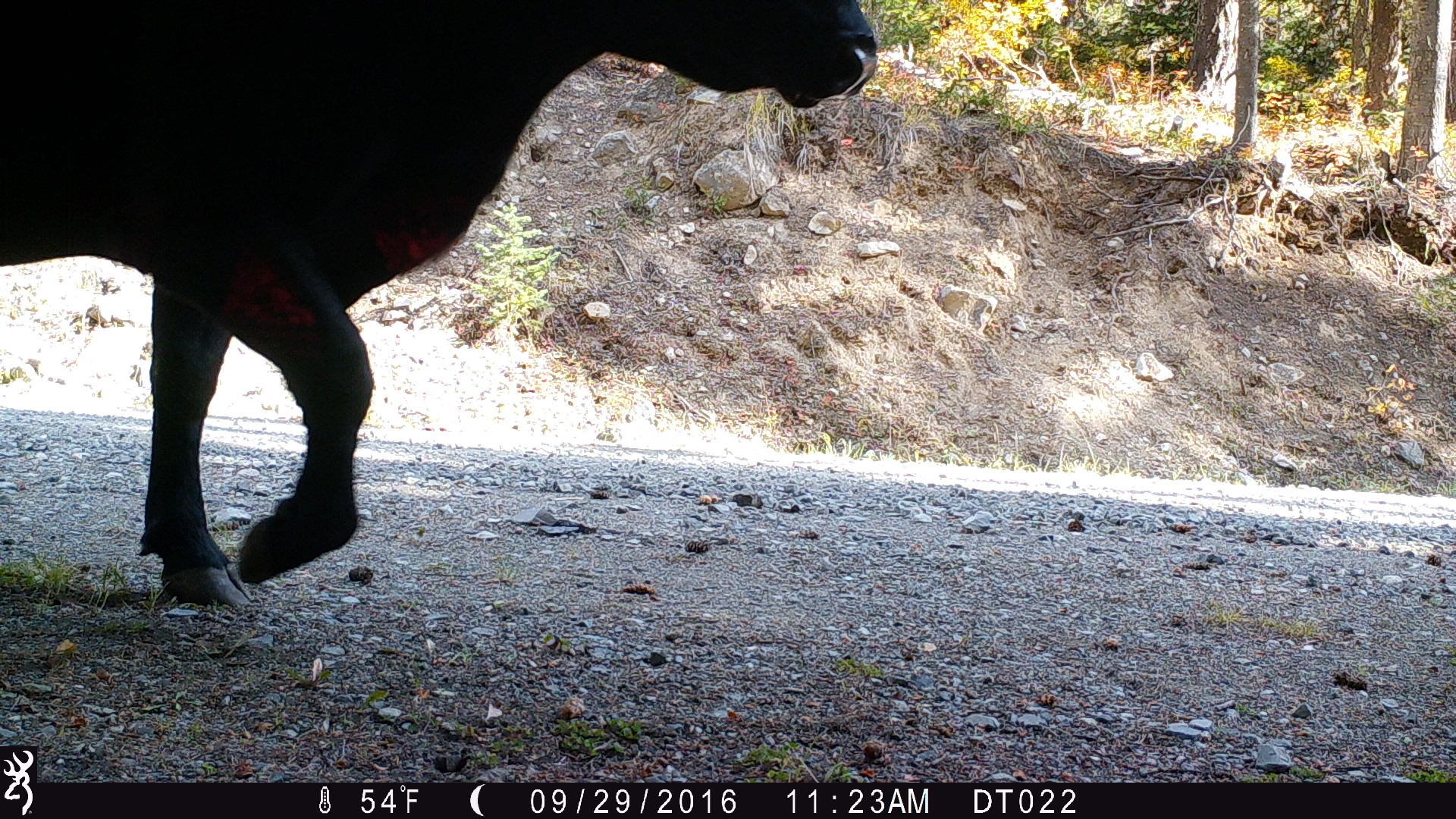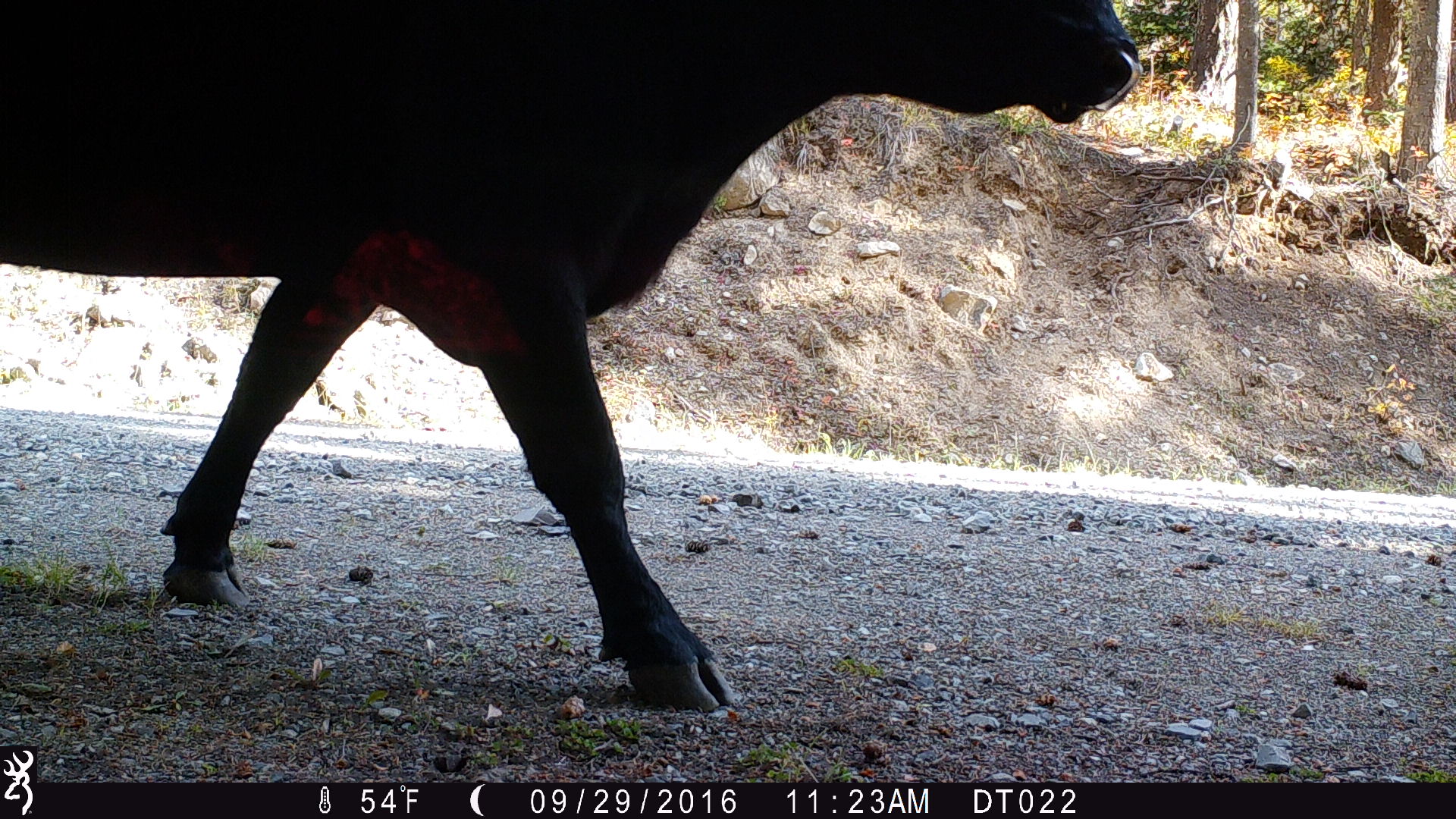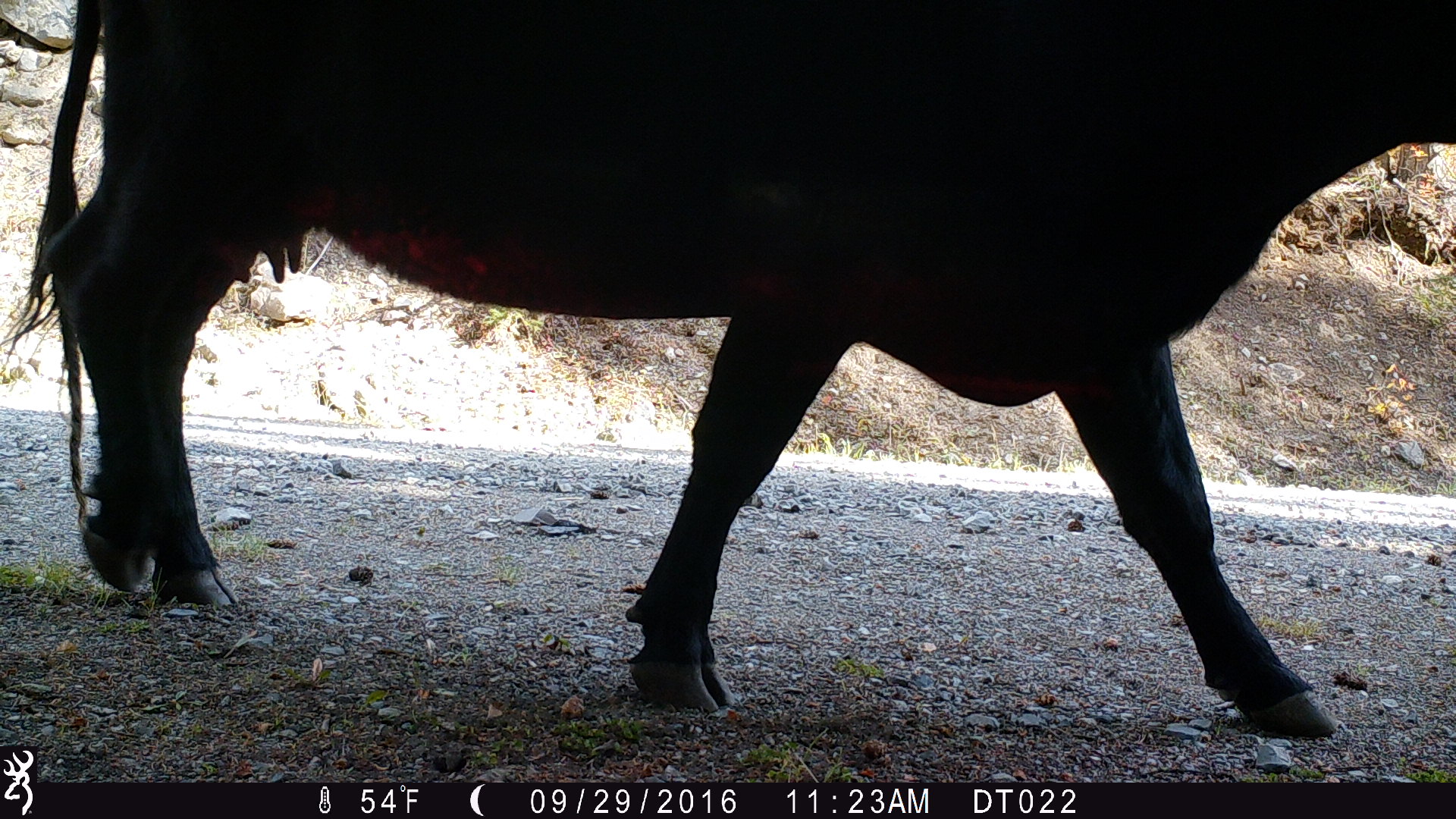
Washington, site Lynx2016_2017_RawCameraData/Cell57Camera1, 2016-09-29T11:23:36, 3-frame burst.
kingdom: Animalia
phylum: Chordata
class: Mammalia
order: Artiodactyla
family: Bovidae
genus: Bos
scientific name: Bos taurus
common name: domestic cattle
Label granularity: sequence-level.